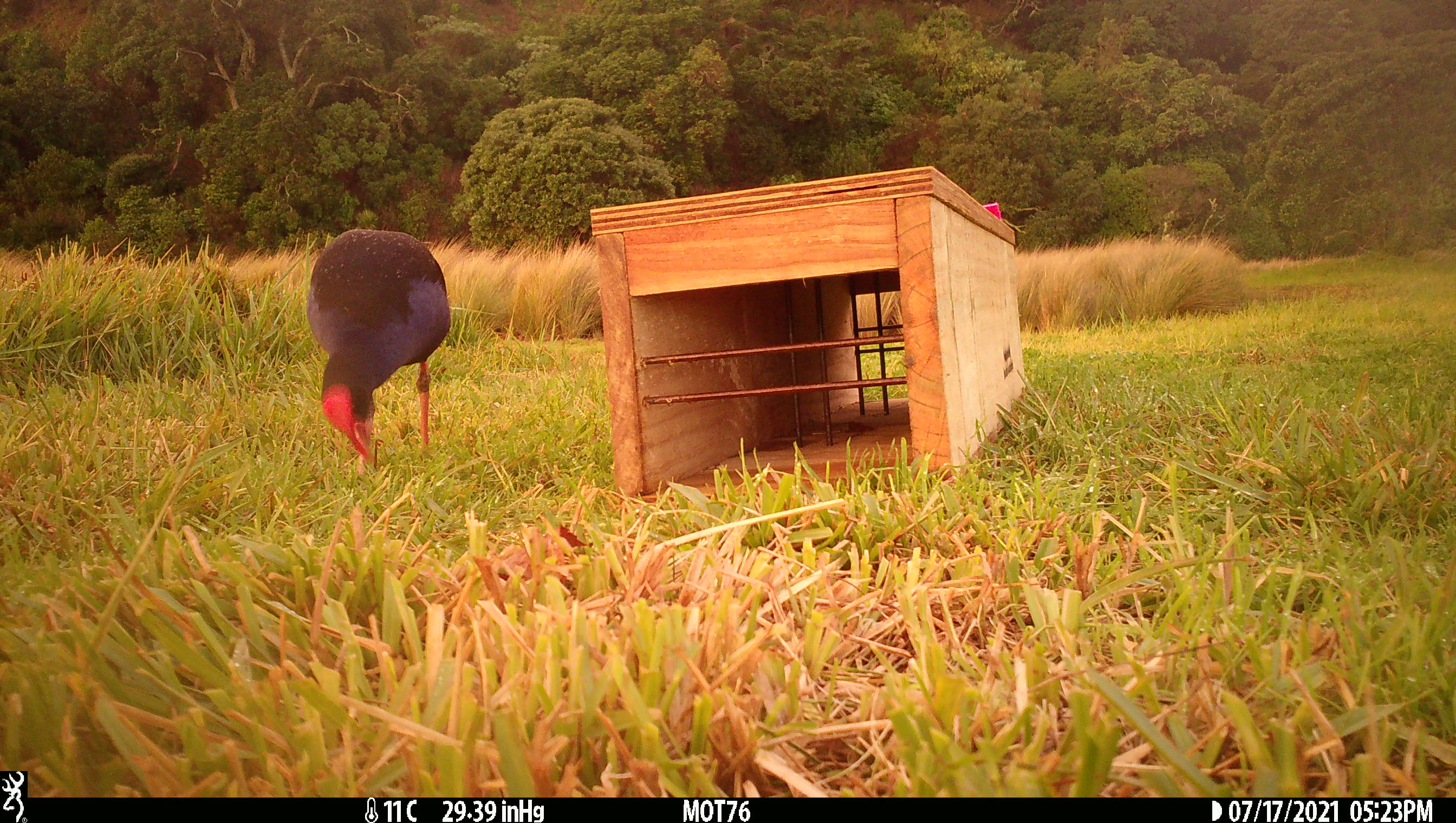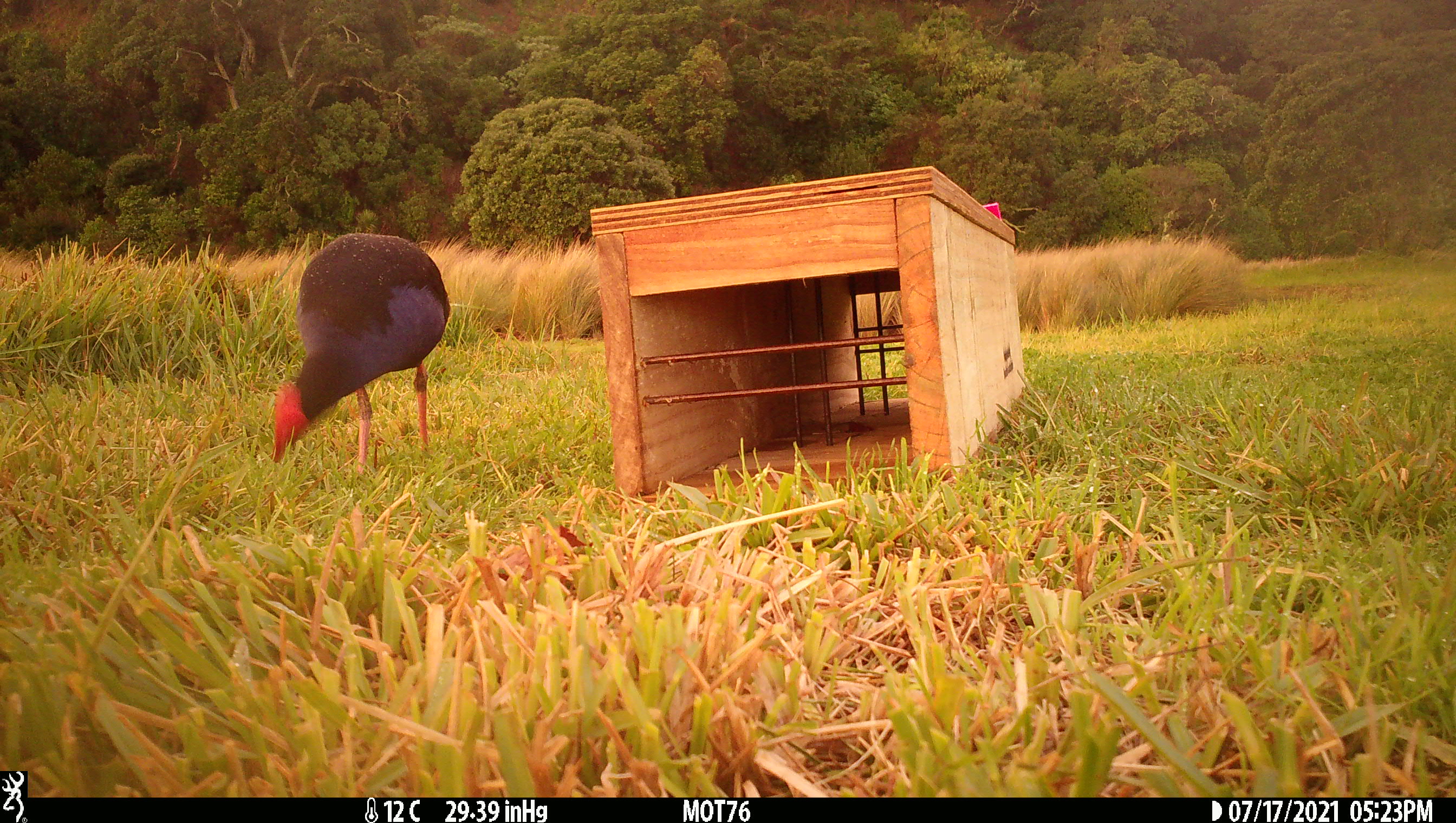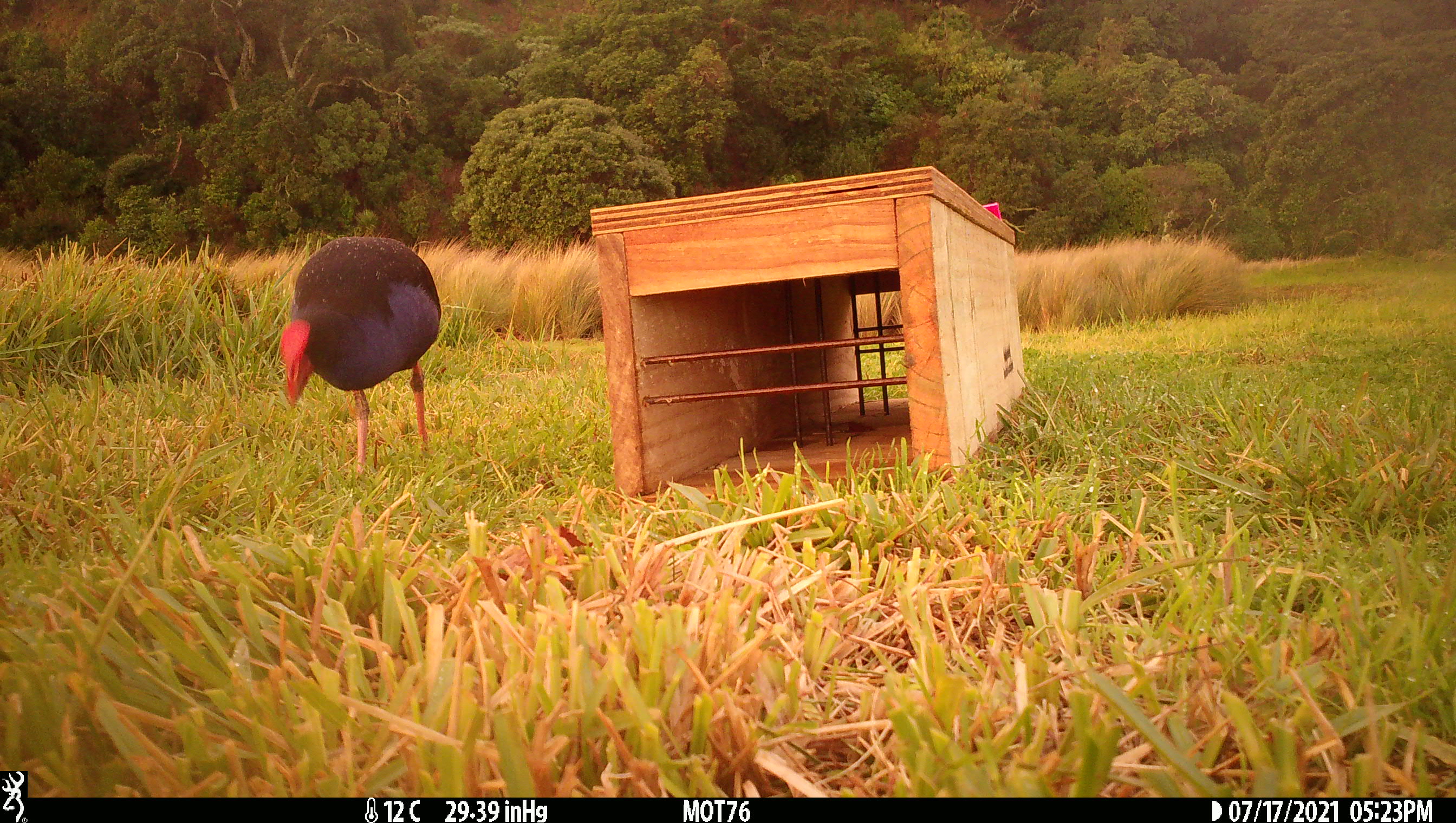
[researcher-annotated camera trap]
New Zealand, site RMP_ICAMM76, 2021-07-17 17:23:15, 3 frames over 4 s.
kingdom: Animalia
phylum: Chordata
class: Aves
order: Gruiformes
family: Rallidae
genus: Porphyrio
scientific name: Porphyrio melanotus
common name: australasian swamphen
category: pukeko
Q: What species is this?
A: Pukeko (australasian swamphen) (Porphyrio melanotus).